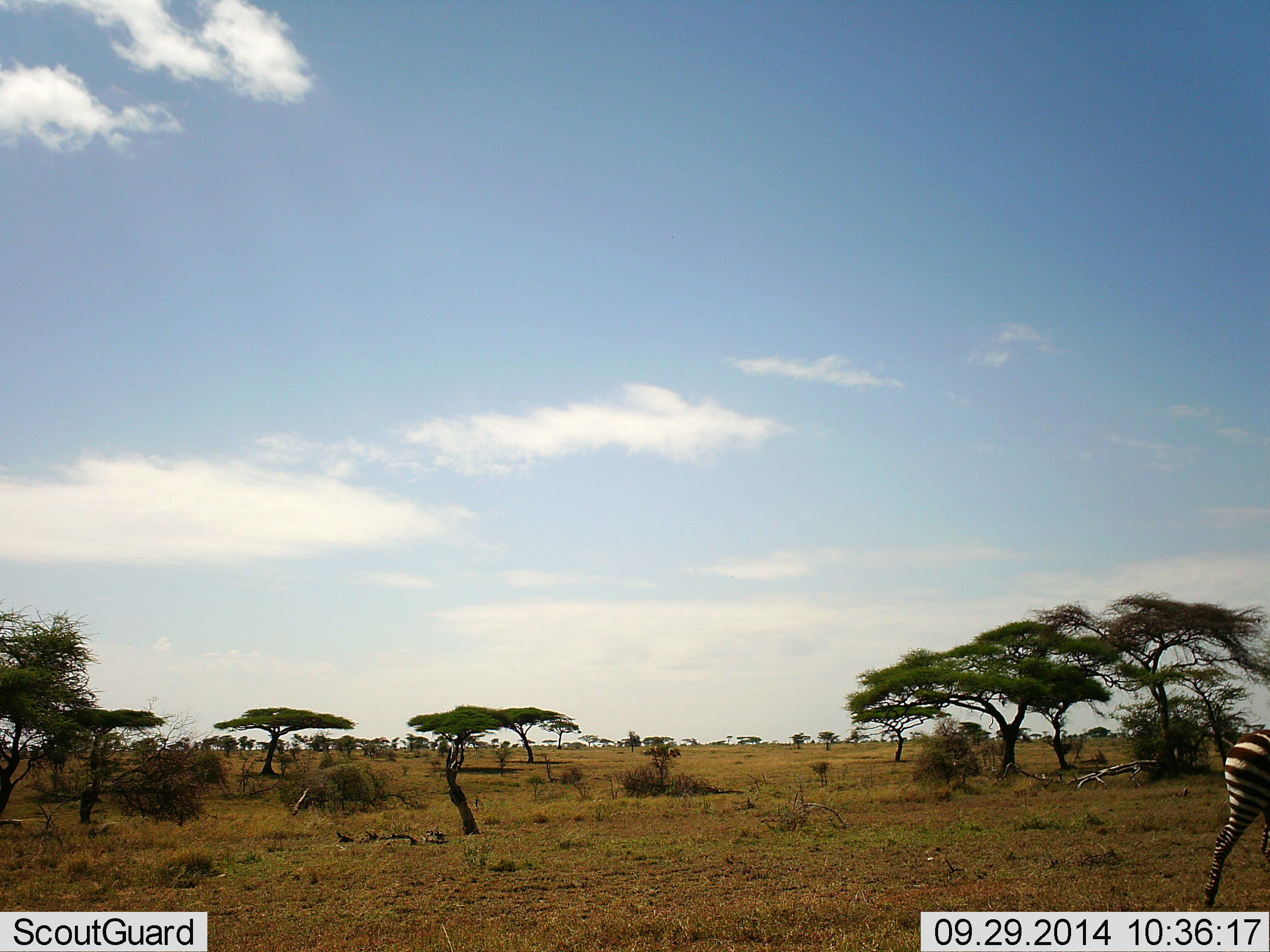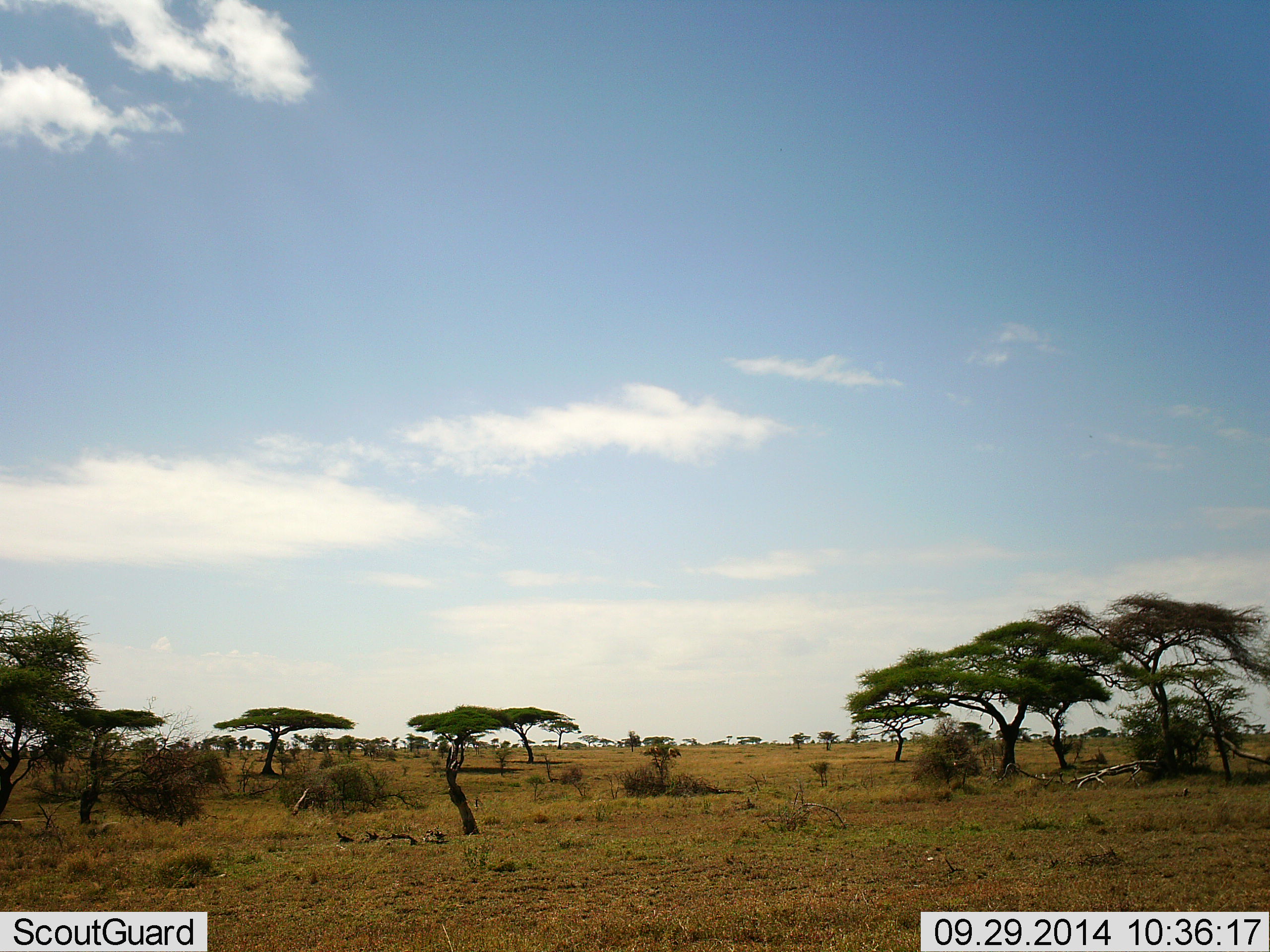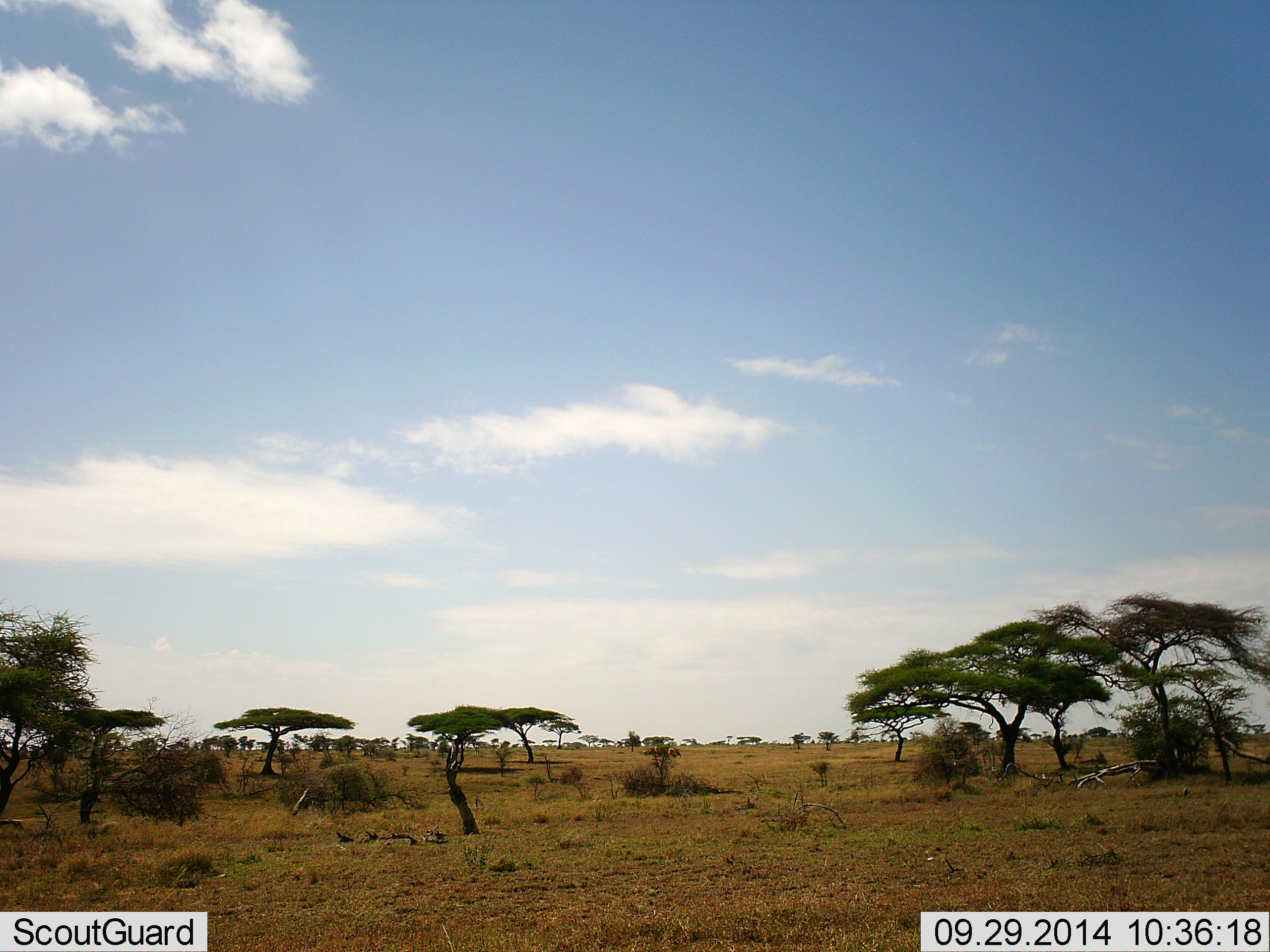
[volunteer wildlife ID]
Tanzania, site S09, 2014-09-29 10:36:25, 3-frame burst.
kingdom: Animalia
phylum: Chordata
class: Mammalia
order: Perissodactyla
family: Equidae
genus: Equus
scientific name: Equus quagga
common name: plains zebra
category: zebra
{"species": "zebra (plains zebra) (Equus quagga)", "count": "1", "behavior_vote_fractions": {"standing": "0%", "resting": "0%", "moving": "100%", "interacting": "0%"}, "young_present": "0%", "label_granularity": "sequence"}